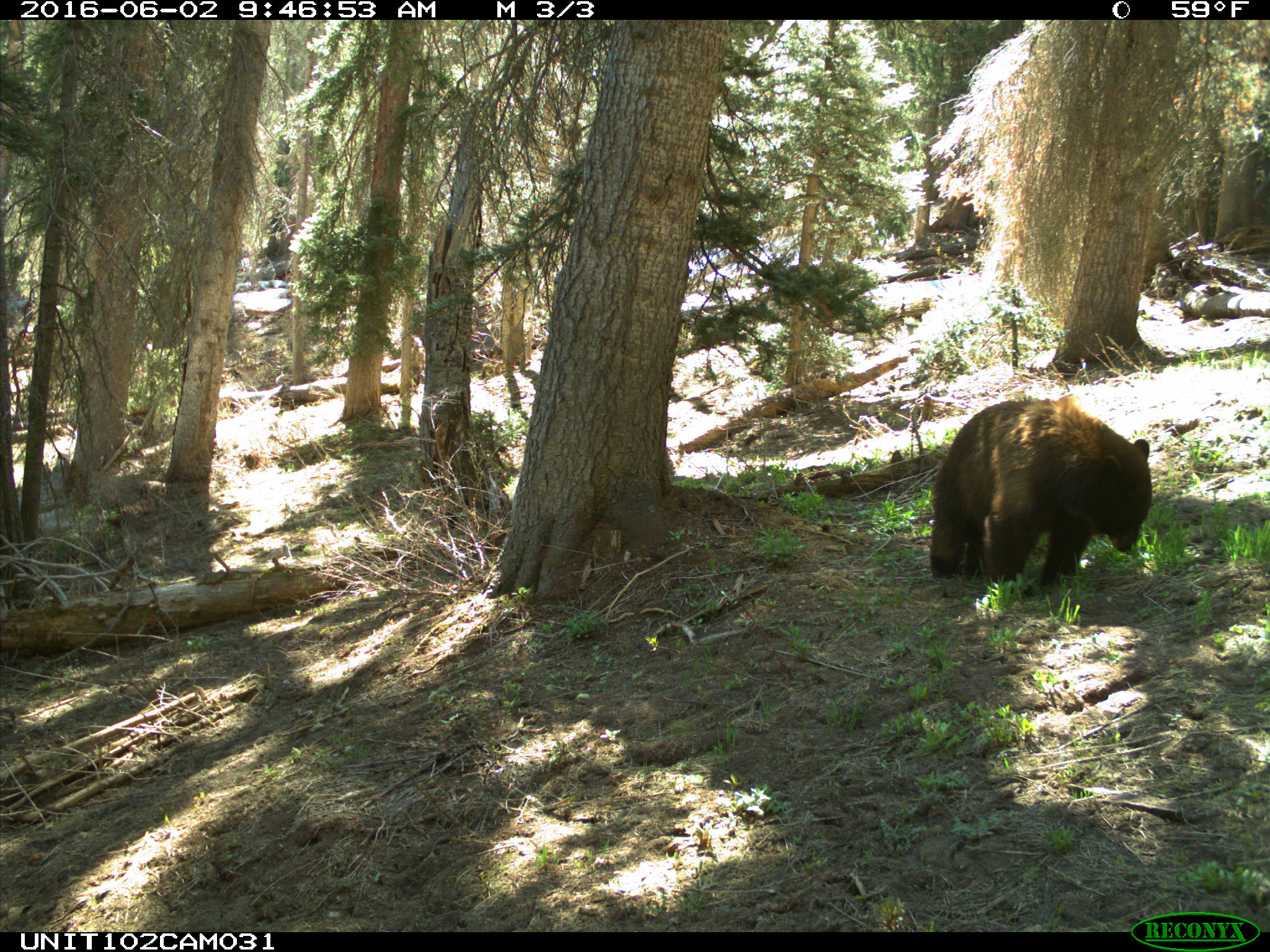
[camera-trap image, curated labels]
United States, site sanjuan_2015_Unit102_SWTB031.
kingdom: Animalia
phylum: Chordata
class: Mammalia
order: Carnivora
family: Ursidae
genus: Ursus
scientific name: Ursus americanus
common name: american black bear